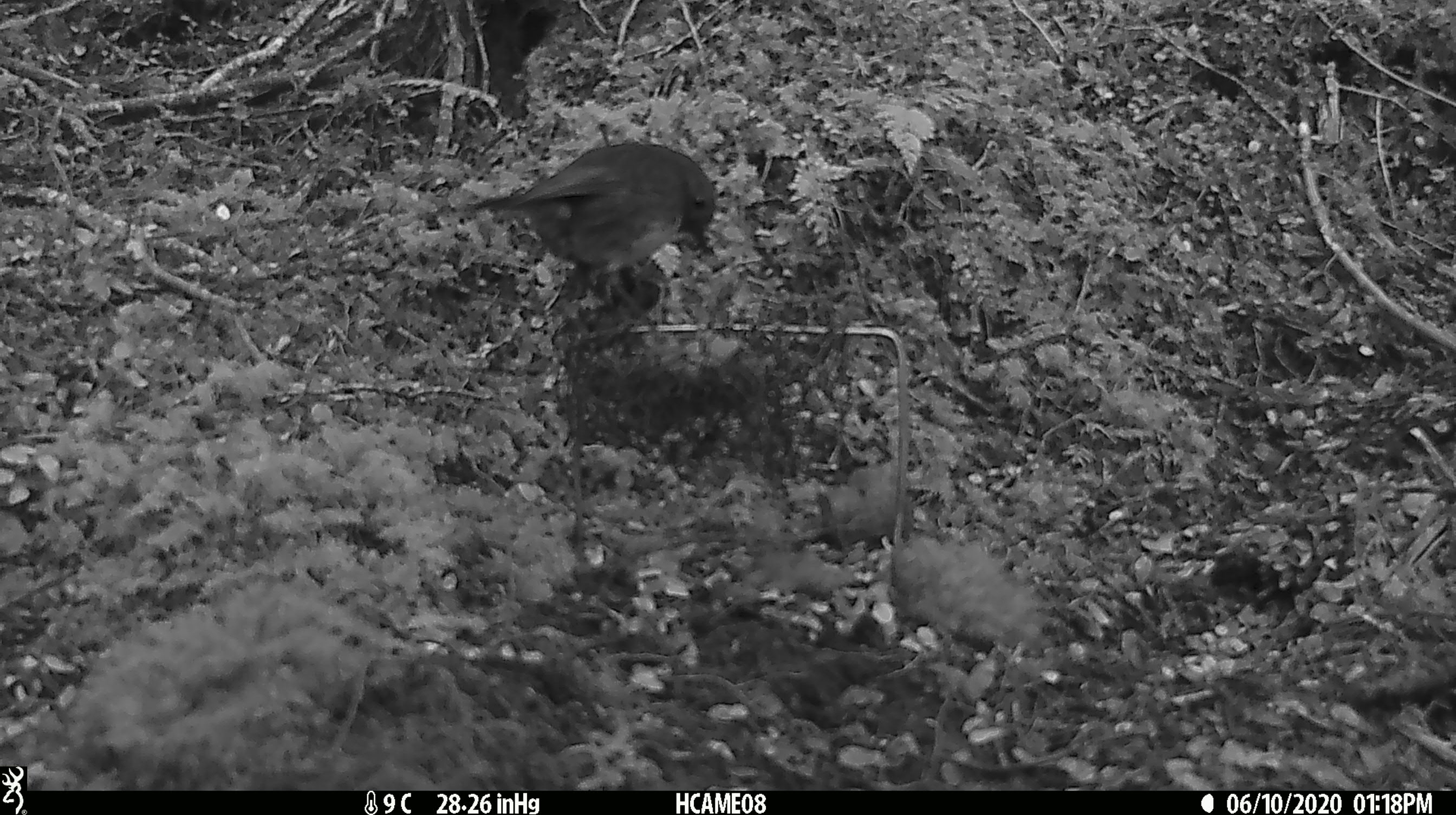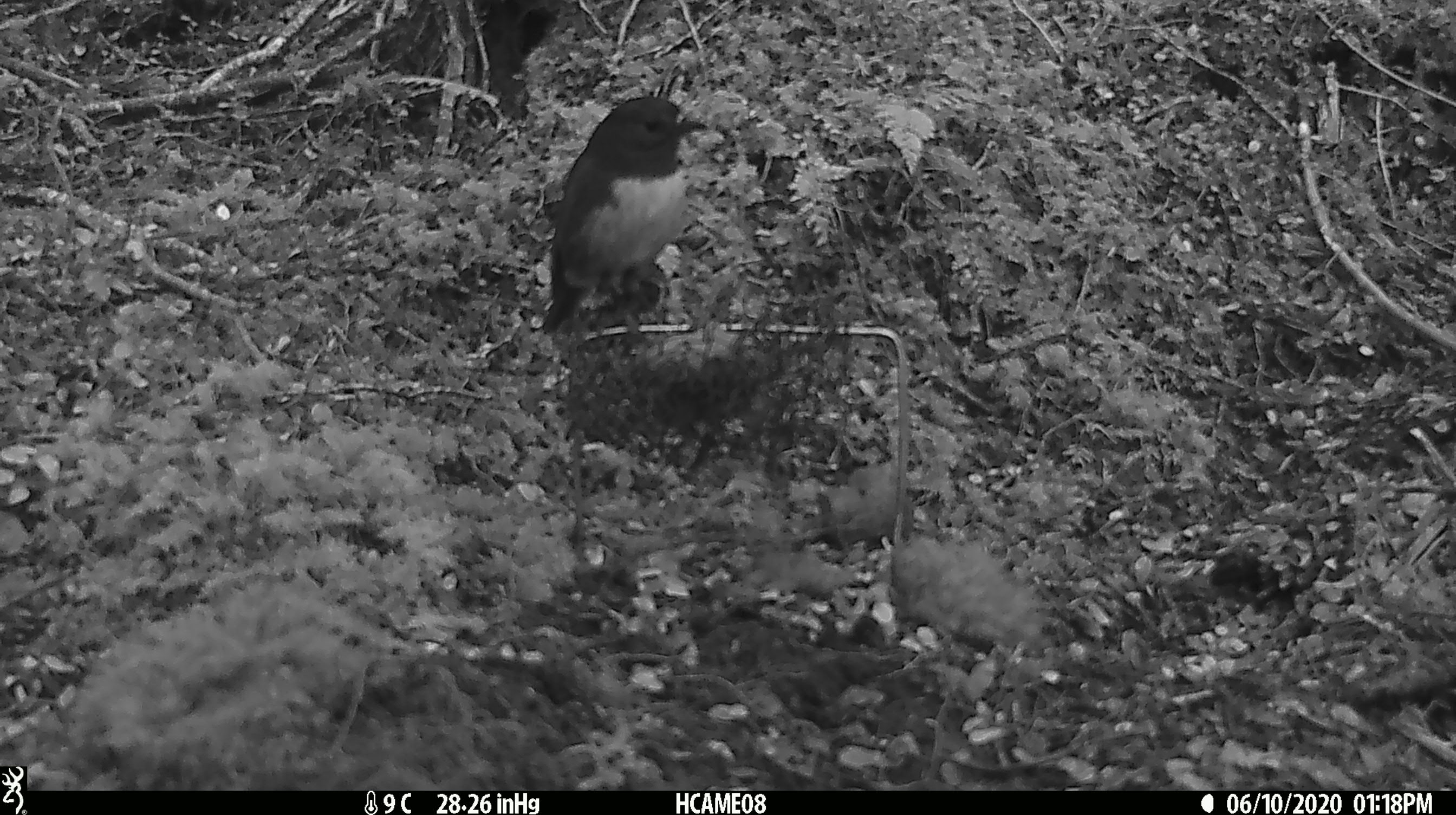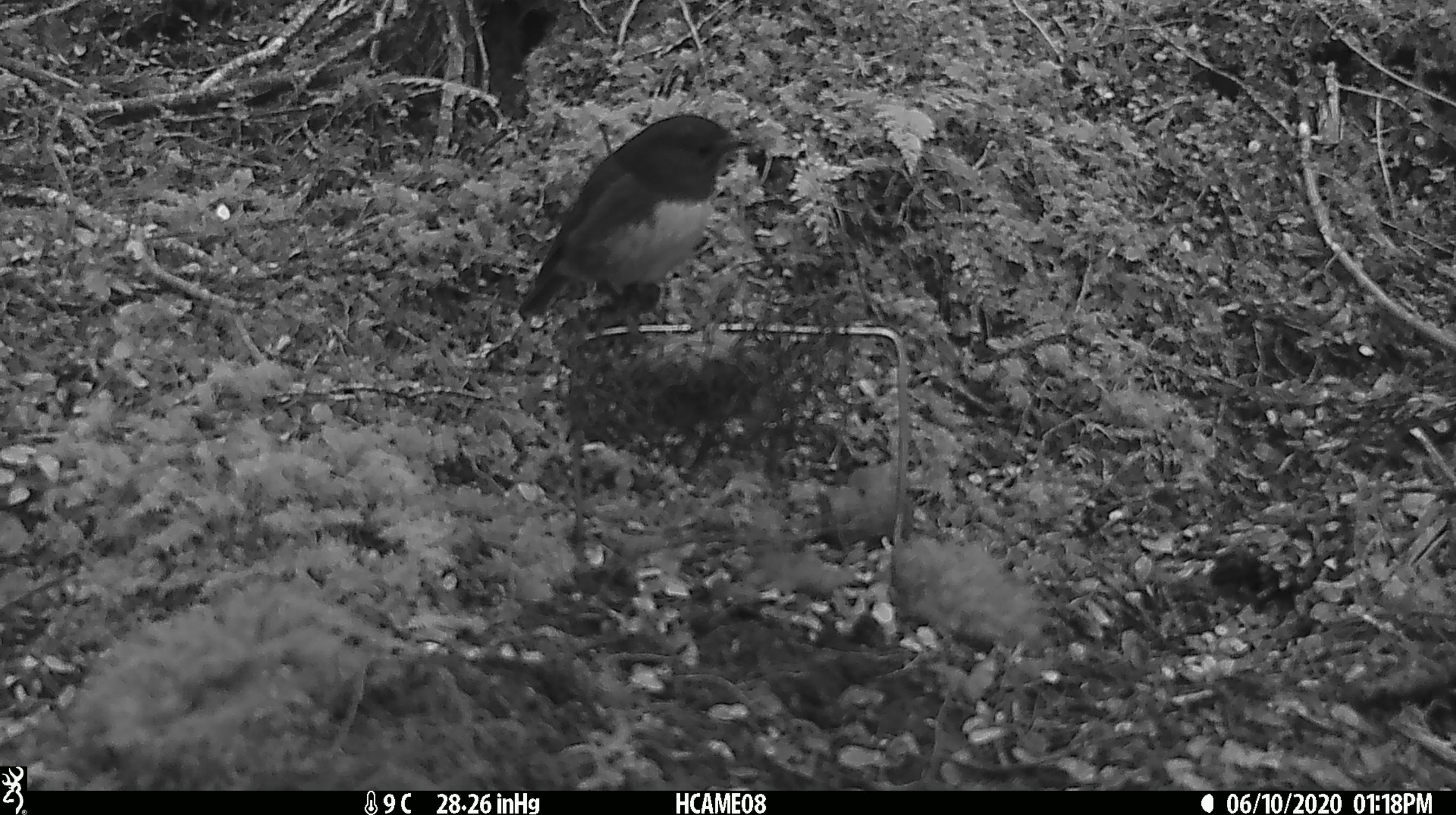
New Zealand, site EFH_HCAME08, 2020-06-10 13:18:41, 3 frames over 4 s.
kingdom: Animalia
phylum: Chordata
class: Aves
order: Passeriformes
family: Petroicidae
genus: Petroica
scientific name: Petroica australis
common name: new zealand robin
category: robin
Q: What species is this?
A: Robin (new zealand robin) (Petroica australis).